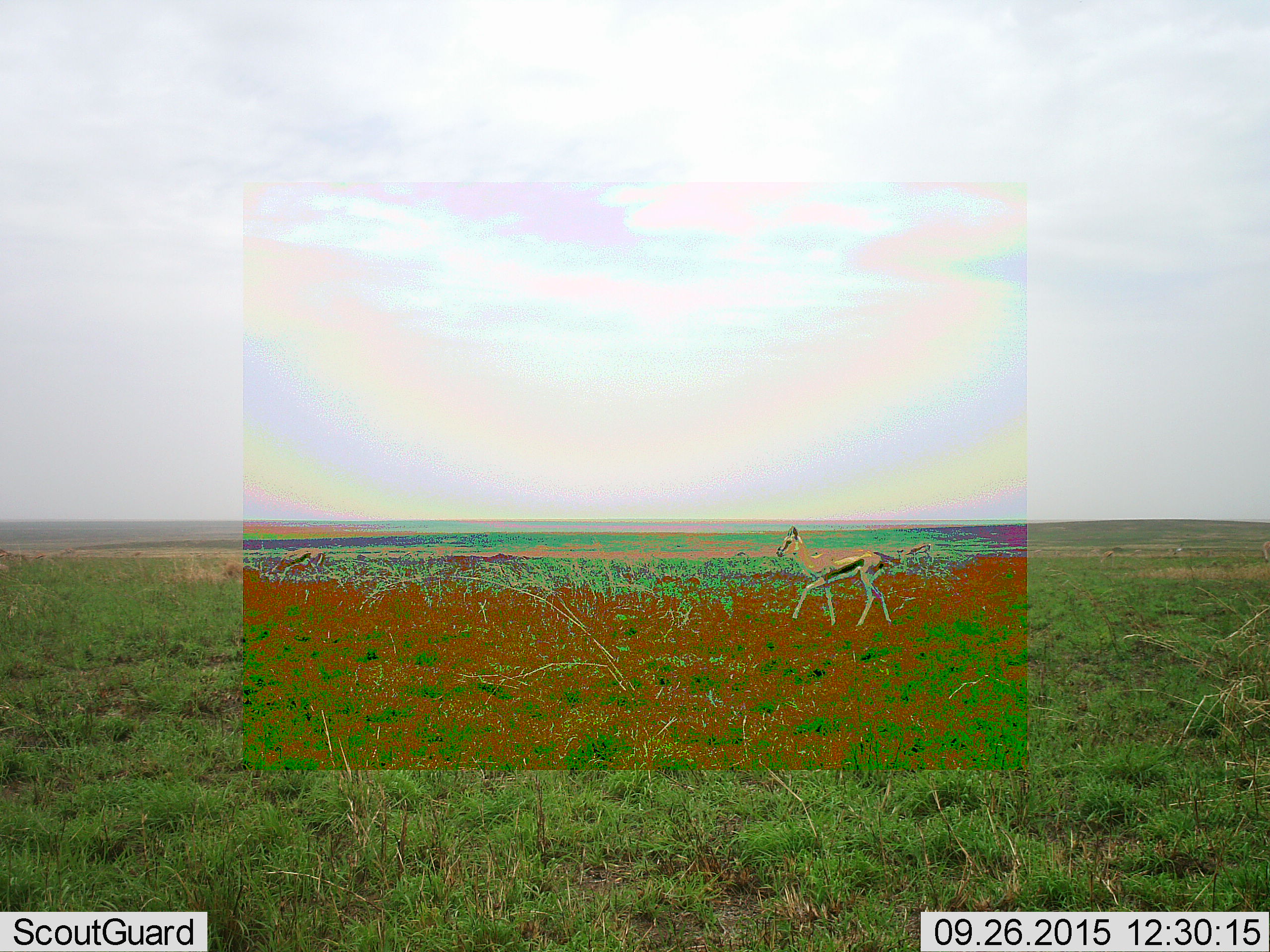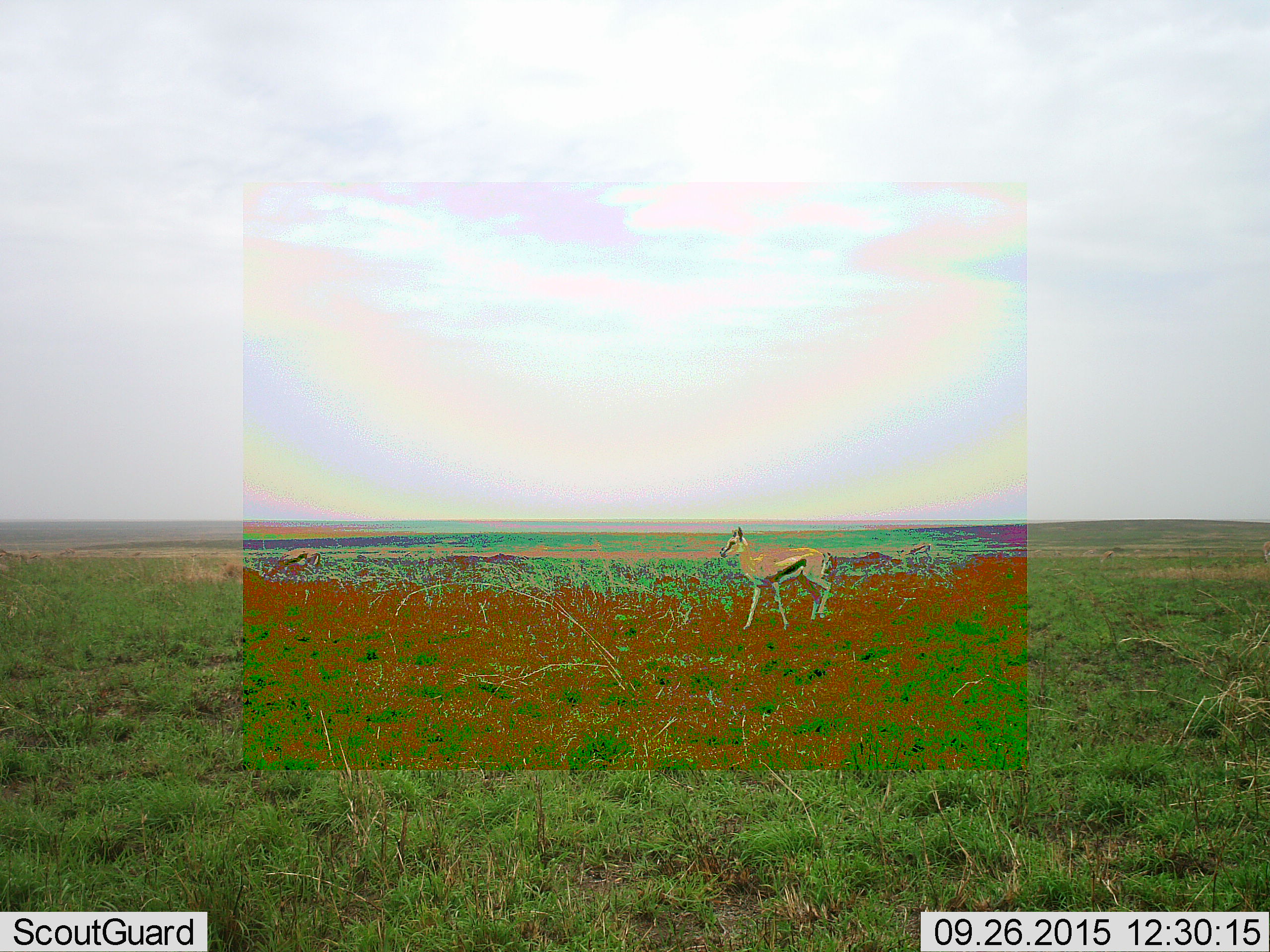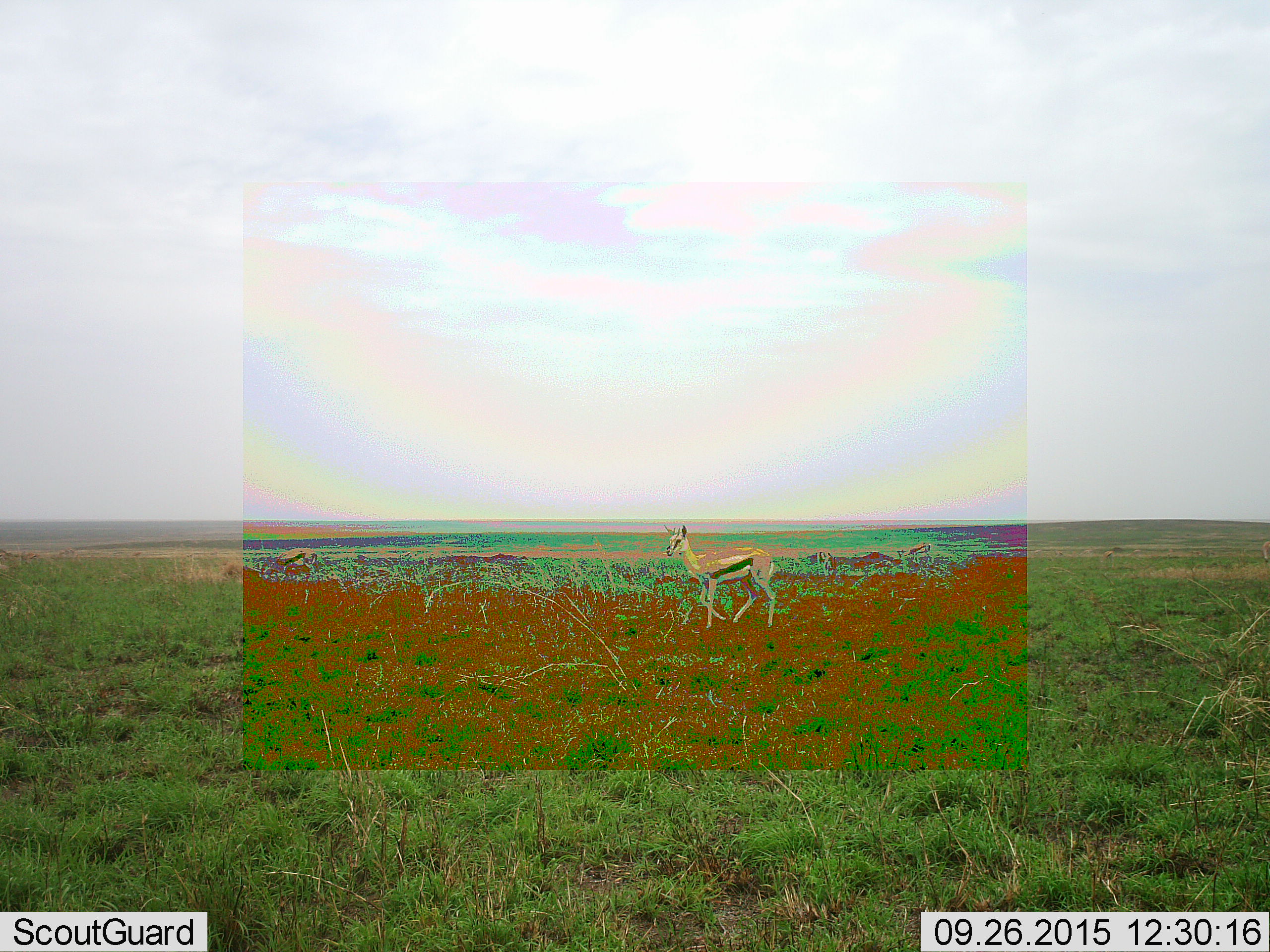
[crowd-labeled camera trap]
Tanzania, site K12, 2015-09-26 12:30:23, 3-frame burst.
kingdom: Animalia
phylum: Chordata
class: Mammalia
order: Artiodactyla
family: Bovidae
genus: Eudorcas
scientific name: Eudorcas thomsonii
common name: thomson's gazelle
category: gazellethomsons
Gazellethomsons (thomson's gazelle) (Eudorcas thomsonii), count 4. Behavior (volunteer vote fractions): standing 25%, resting 0%, moving 100%, interacting 0%. Young present (vote fraction): 0%. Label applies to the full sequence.